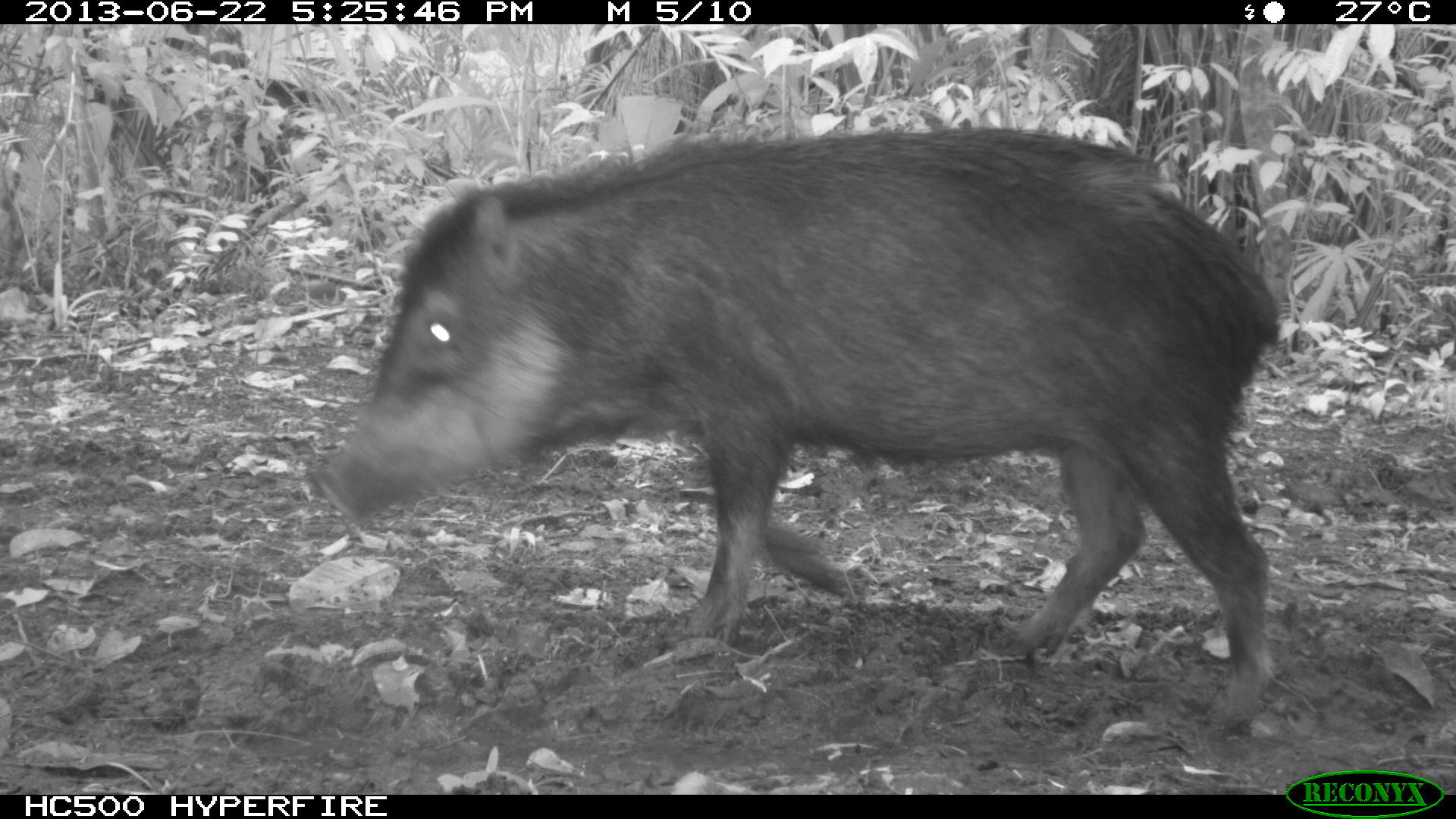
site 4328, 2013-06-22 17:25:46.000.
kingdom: Animalia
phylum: Chordata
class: Mammalia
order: Artiodactyla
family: Tayassuidae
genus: Tayassu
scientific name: Tayassu pecari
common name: white-lipped peccary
Tayassu pecari (white-lipped peccary), count 13.